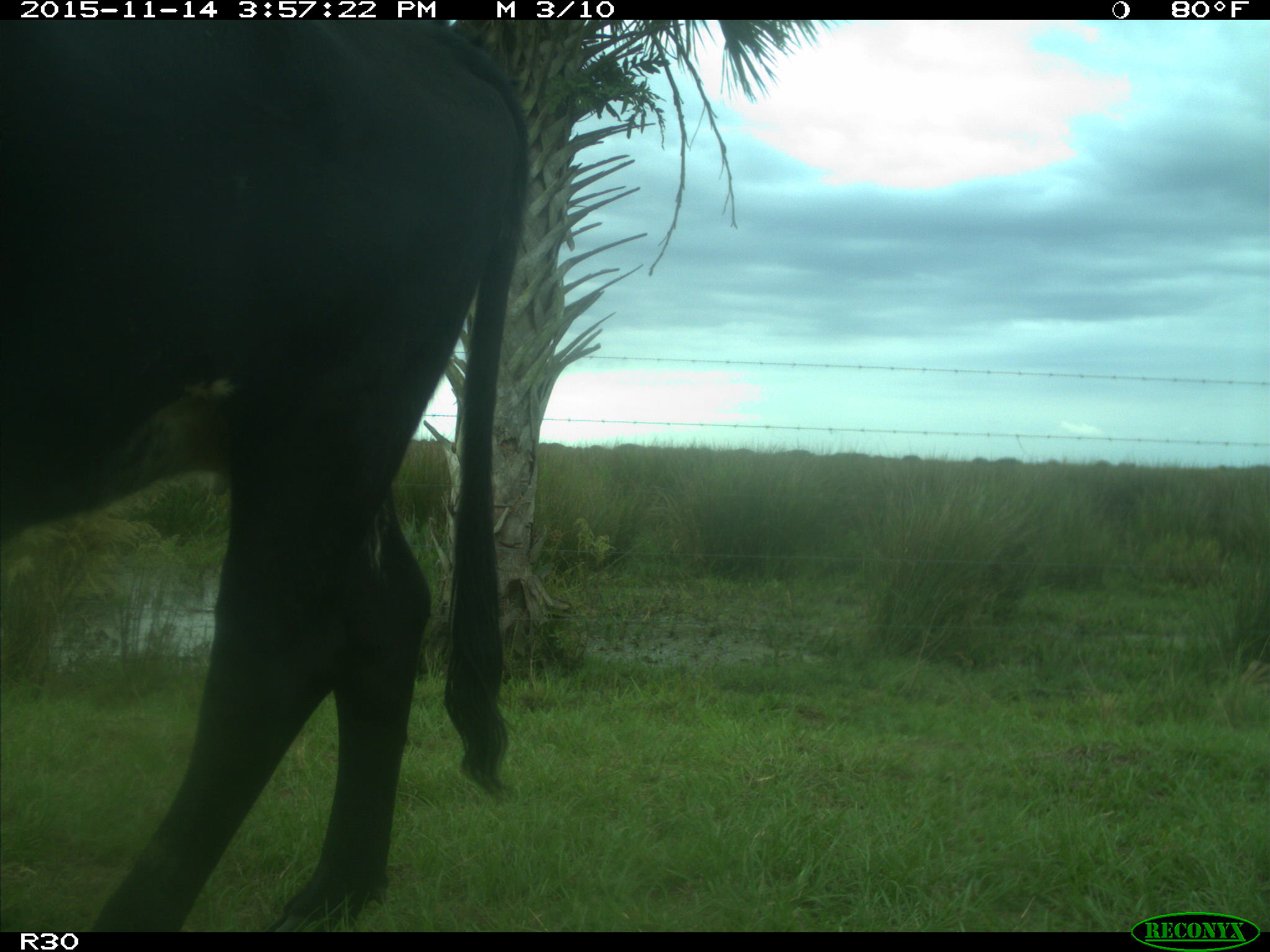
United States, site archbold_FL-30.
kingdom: Animalia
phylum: Chordata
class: Mammalia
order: Artiodactyla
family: Bovidae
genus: Bos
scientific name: Bos taurus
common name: domestic cow